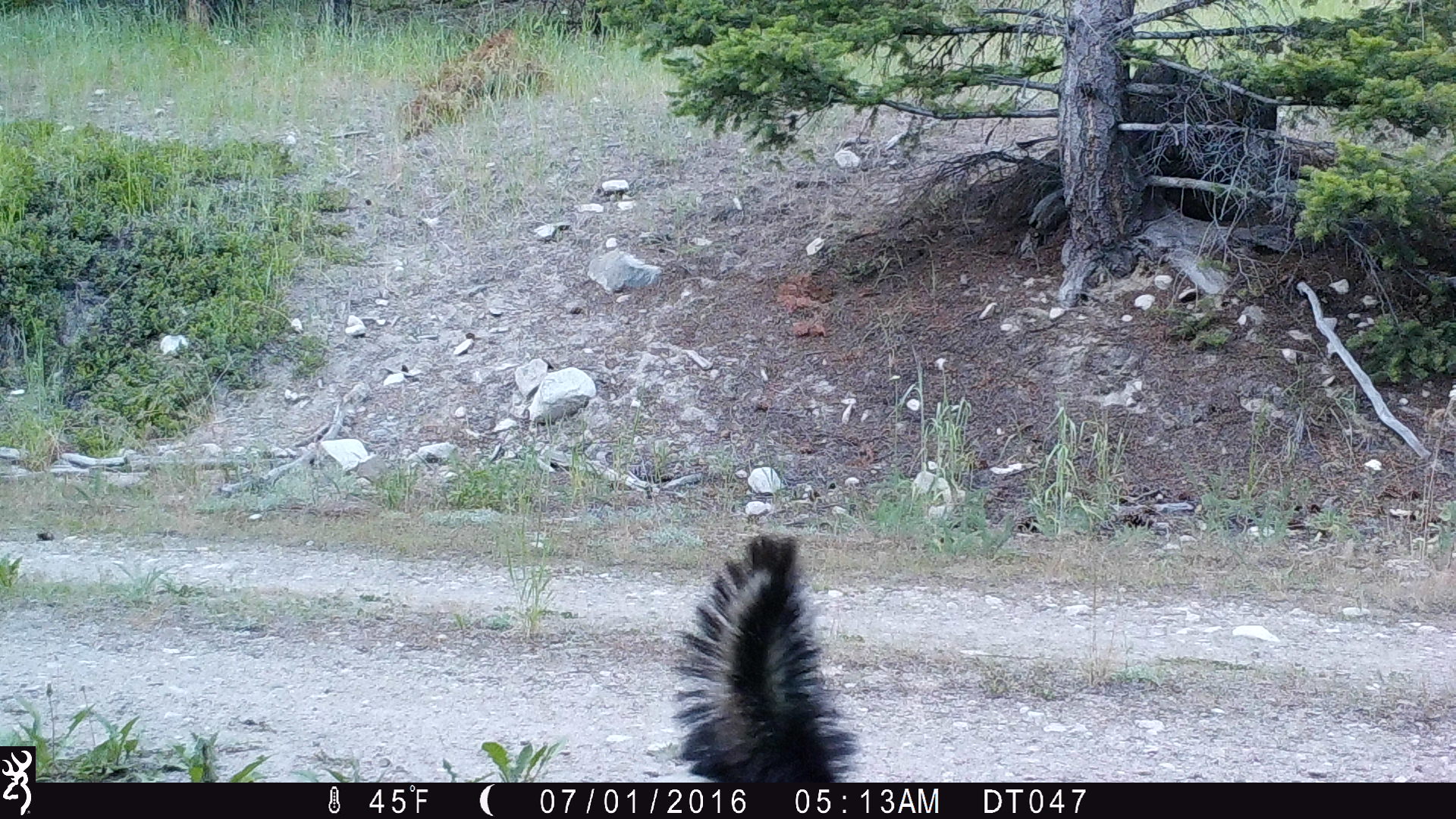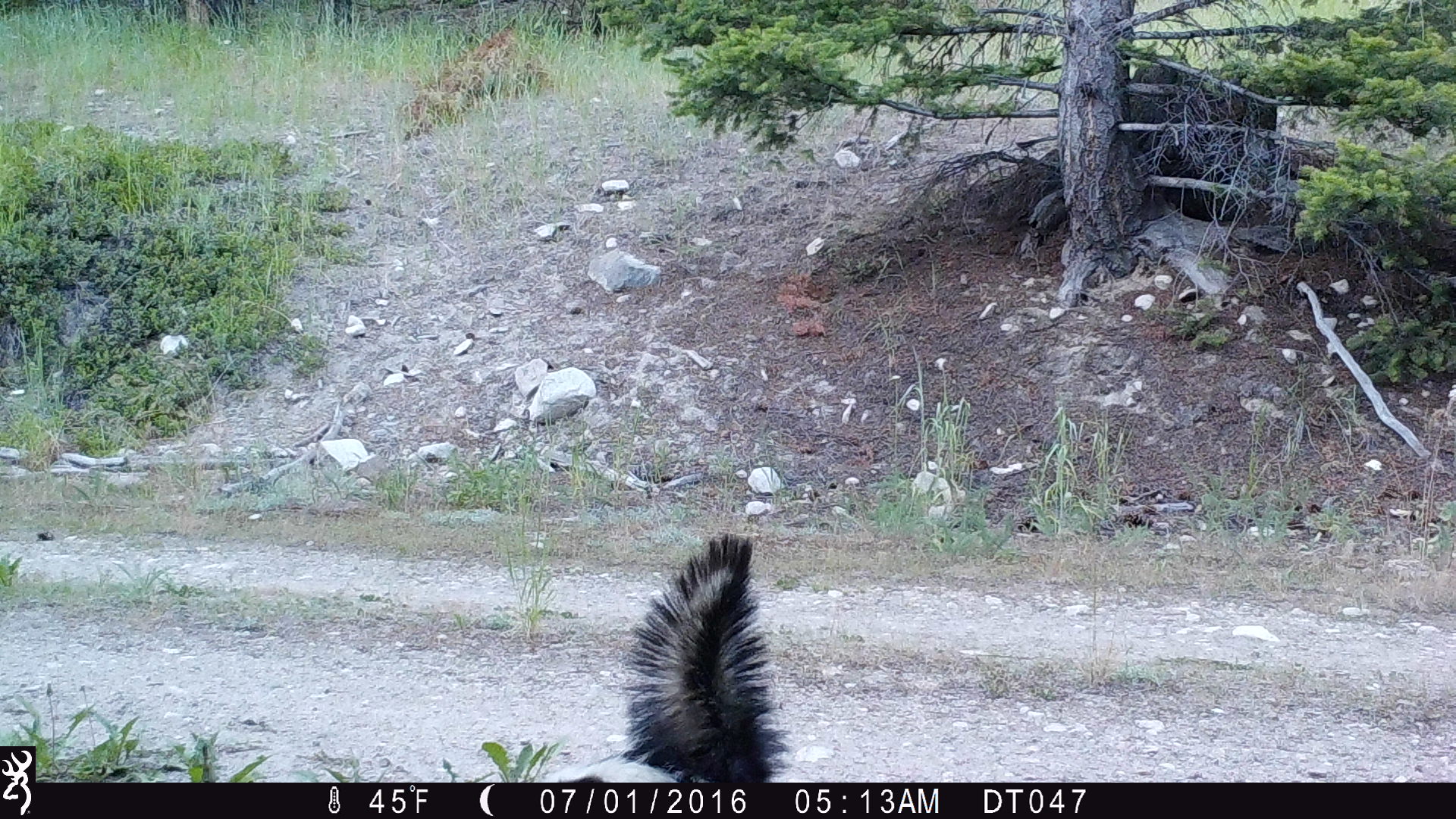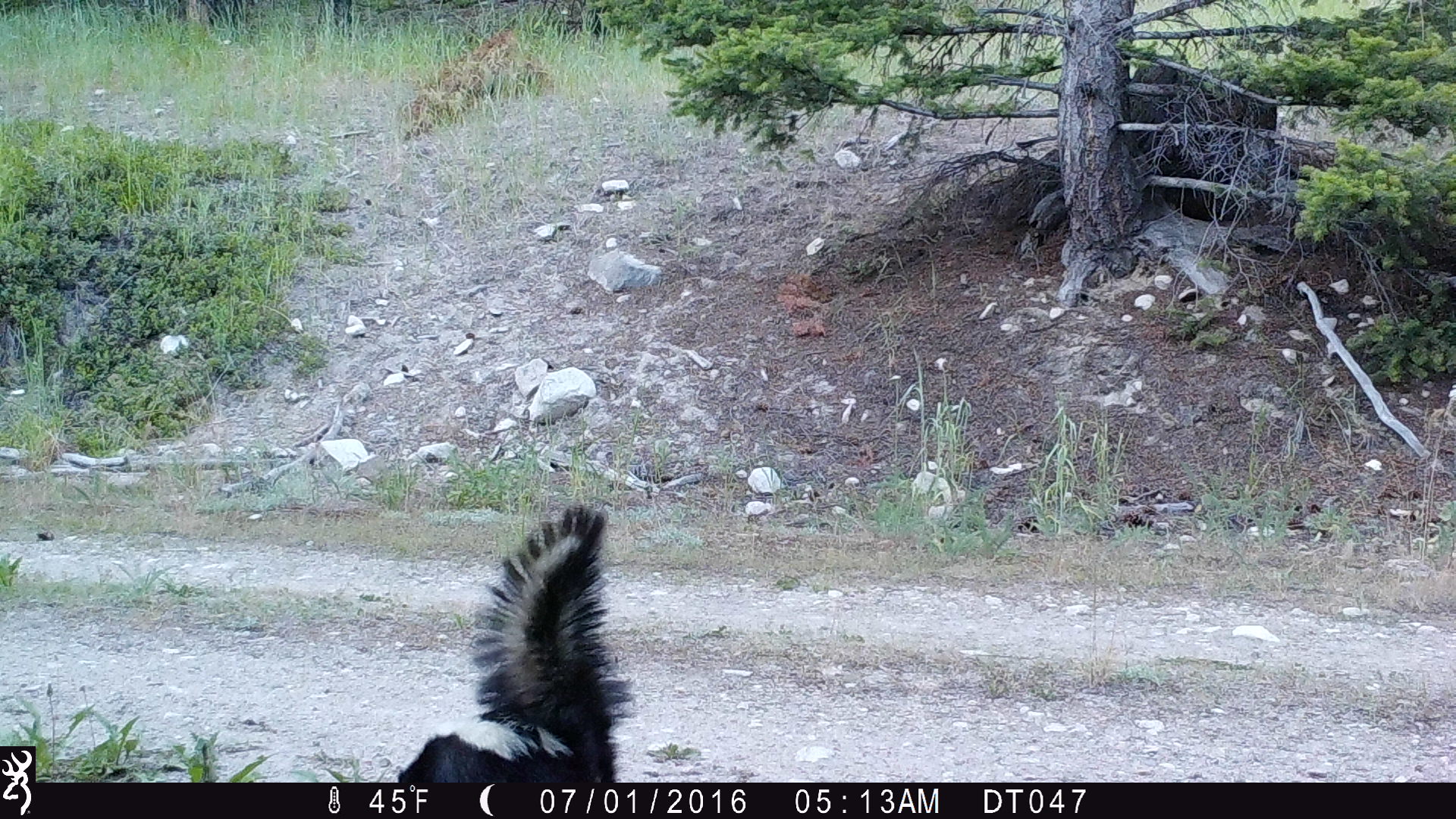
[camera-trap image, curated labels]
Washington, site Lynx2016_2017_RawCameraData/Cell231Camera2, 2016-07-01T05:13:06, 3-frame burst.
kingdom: Animalia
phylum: Chordata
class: Mammalia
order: Carnivora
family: Mephitidae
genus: Mephitis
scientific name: Mephitis mephitis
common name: striped skunk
Mephitis mephitis (striped skunk). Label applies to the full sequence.